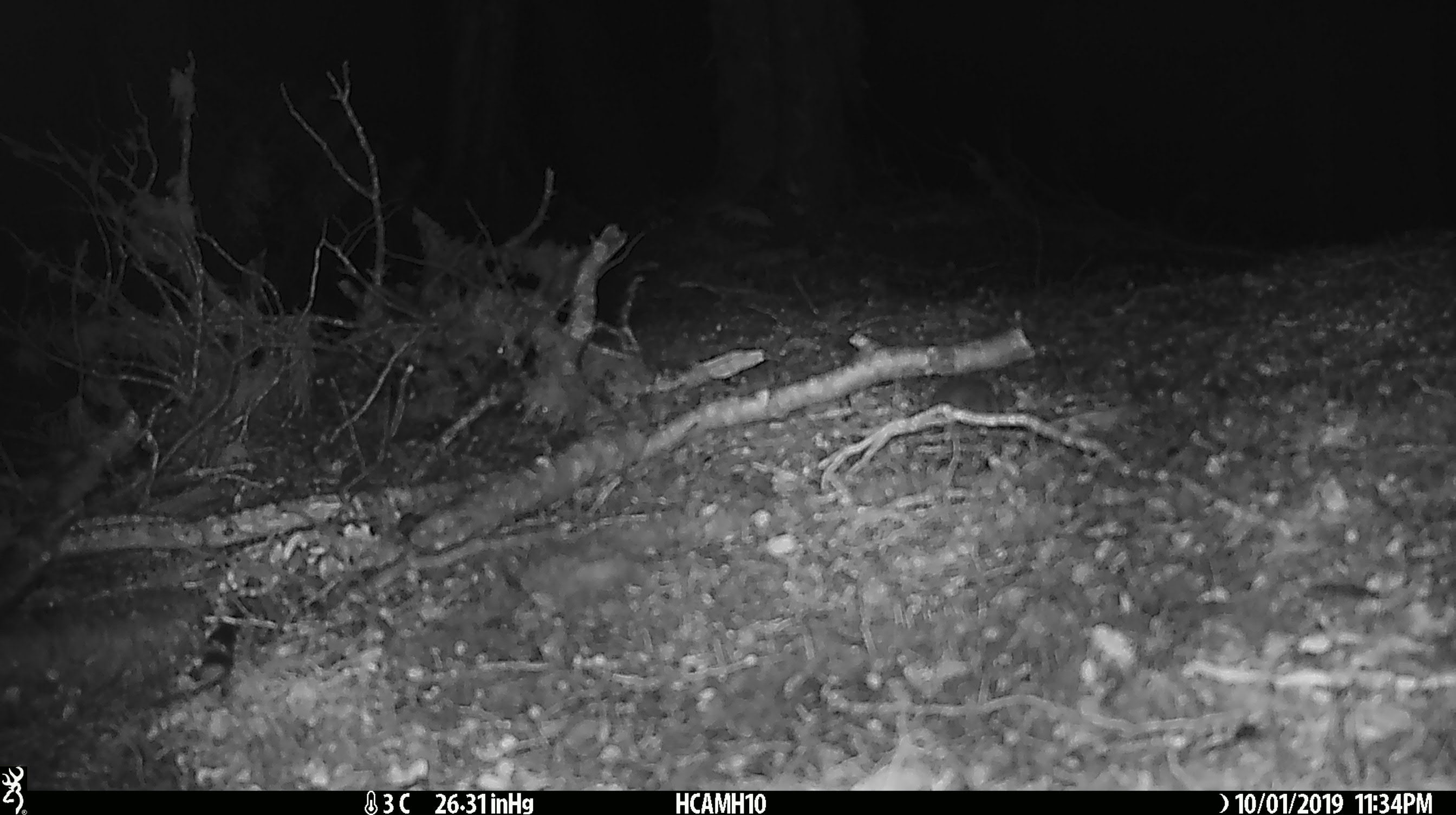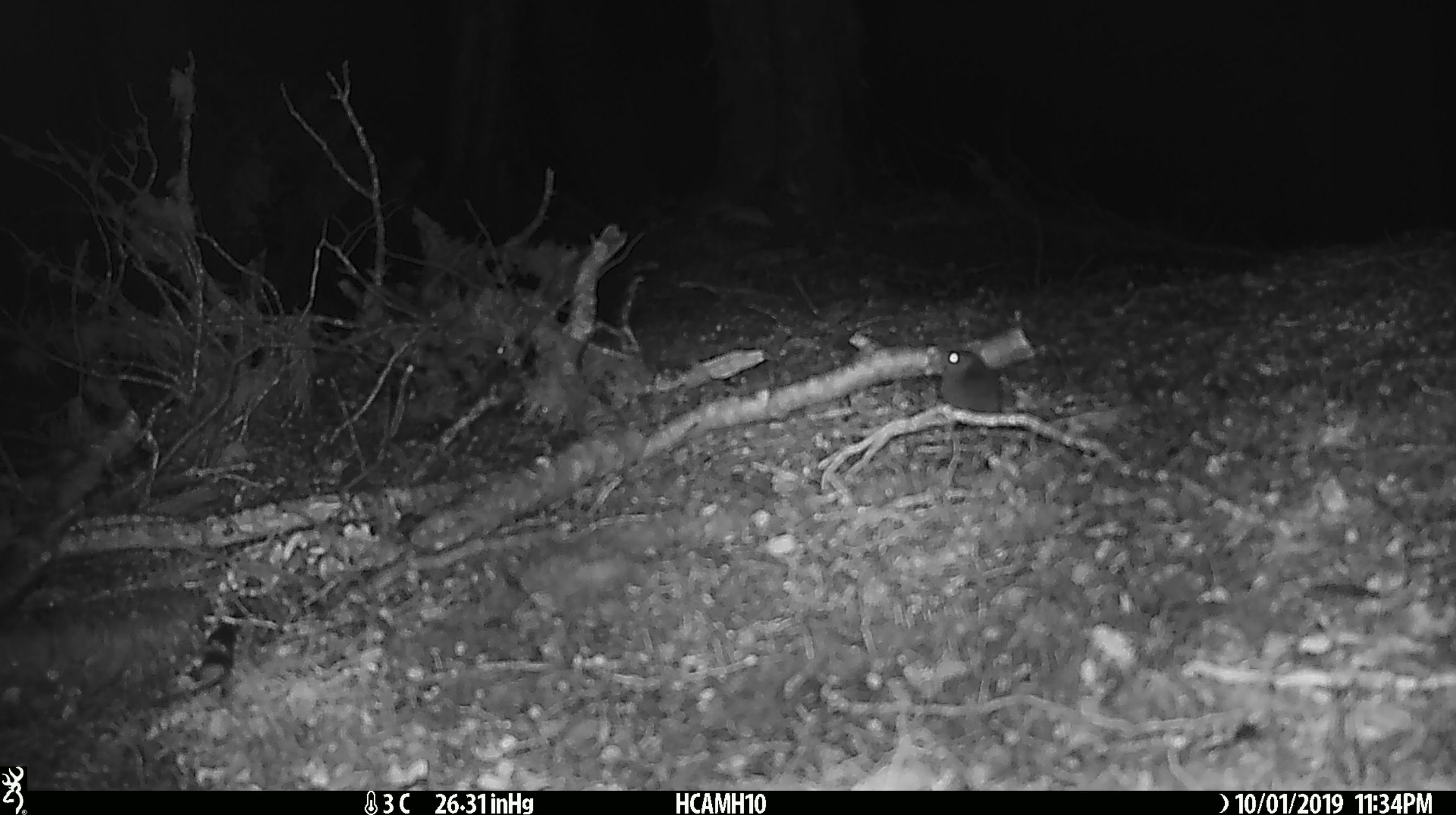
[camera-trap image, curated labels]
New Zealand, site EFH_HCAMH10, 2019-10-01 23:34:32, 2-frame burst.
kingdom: Animalia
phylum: Chordata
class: Mammalia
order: Rodentia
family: Muridae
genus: Mus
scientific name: Mus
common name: mouse